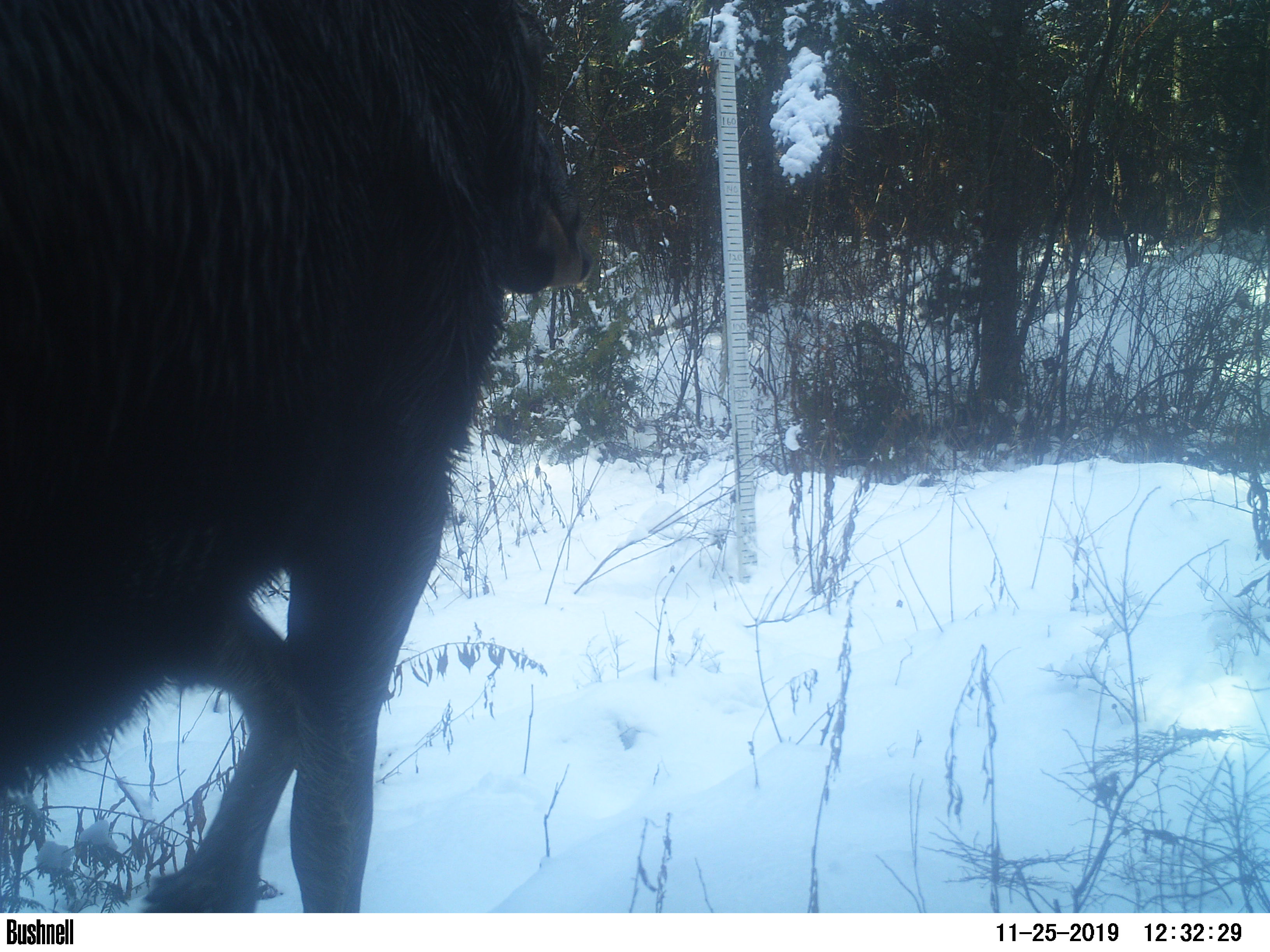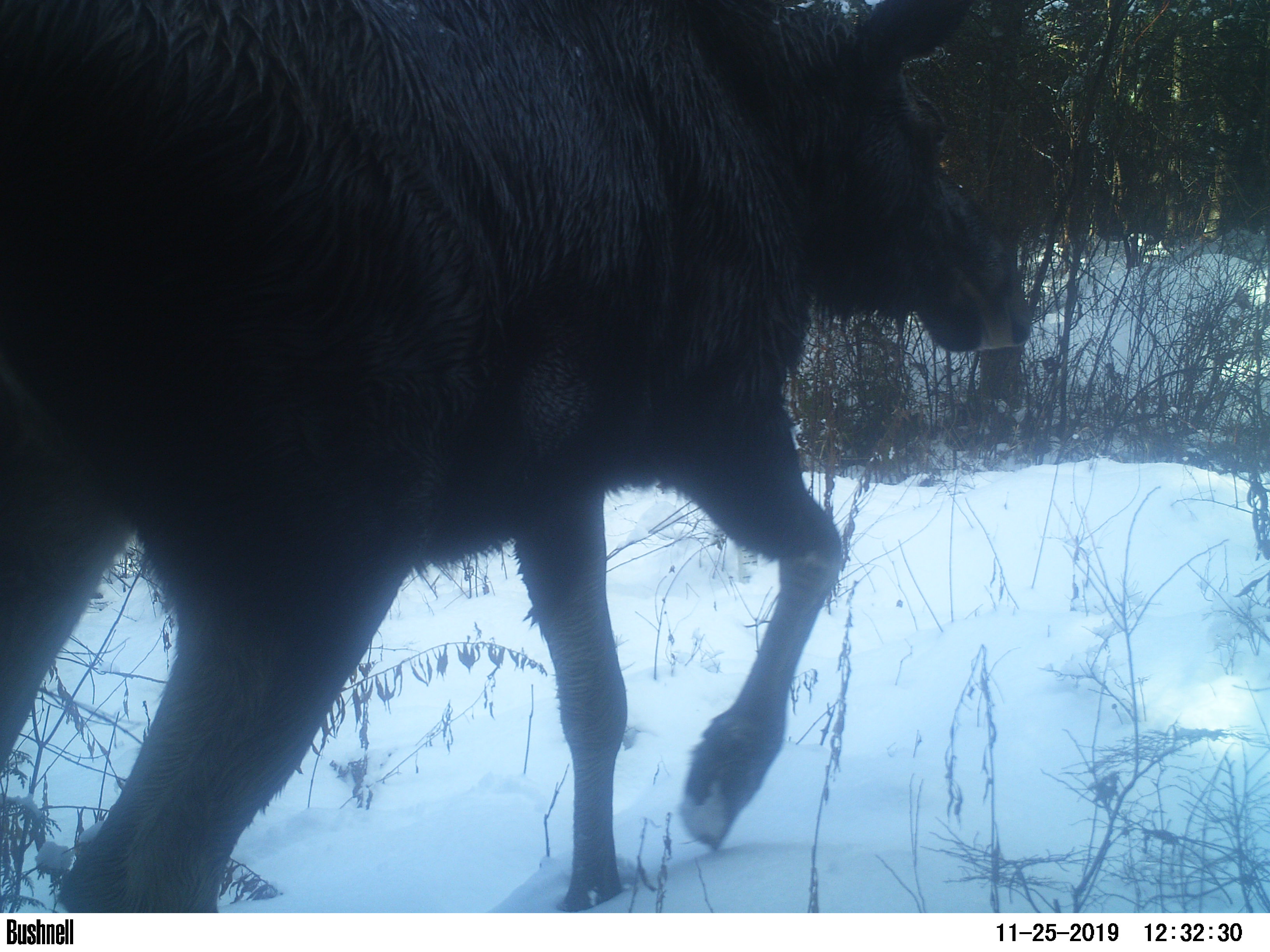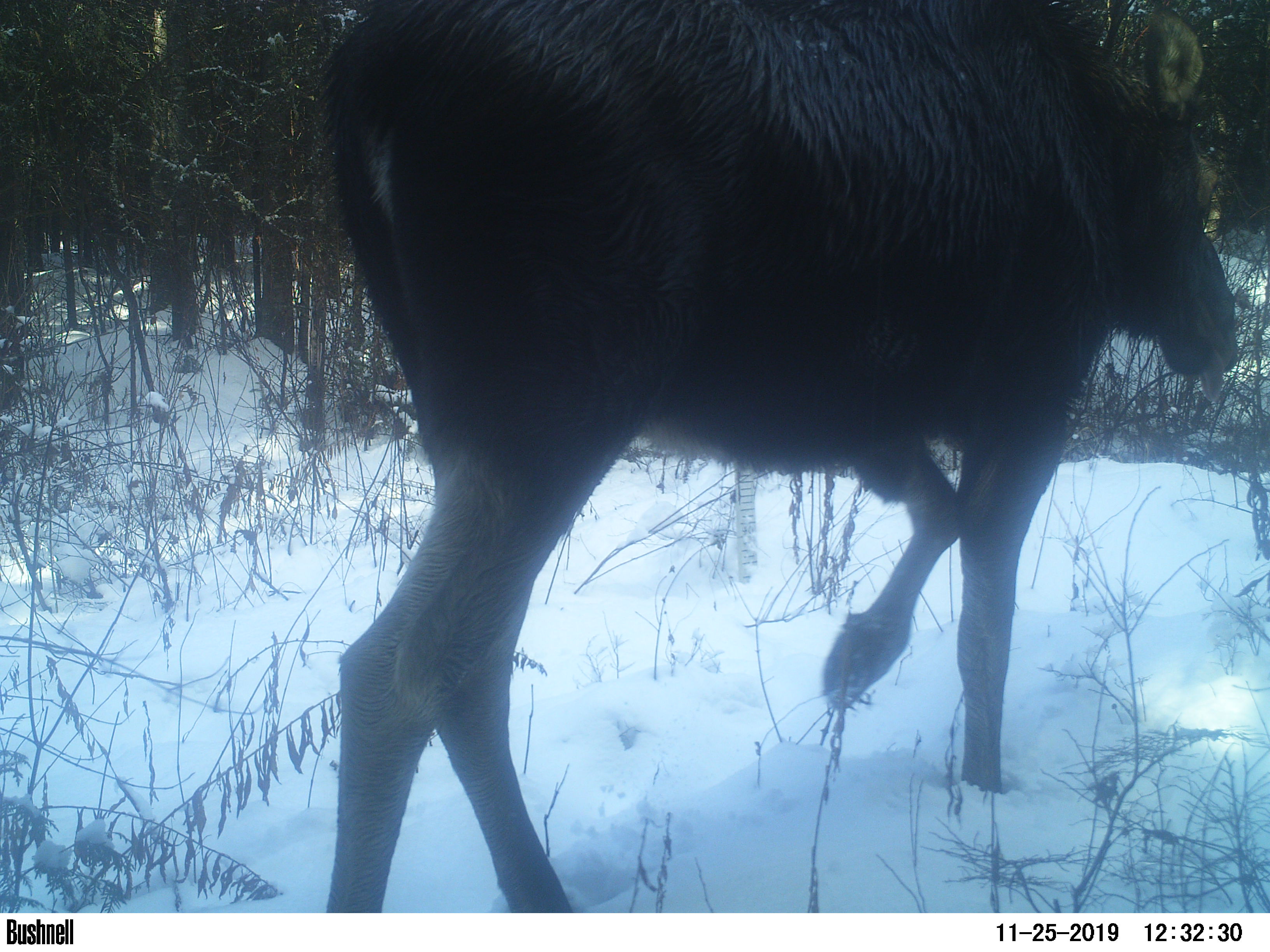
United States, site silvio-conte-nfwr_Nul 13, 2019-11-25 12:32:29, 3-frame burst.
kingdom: Animalia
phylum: Chordata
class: Mammalia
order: Artiodactyla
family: Cervidae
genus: Alces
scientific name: Alces alces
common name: moose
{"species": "moose (Alces alces)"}